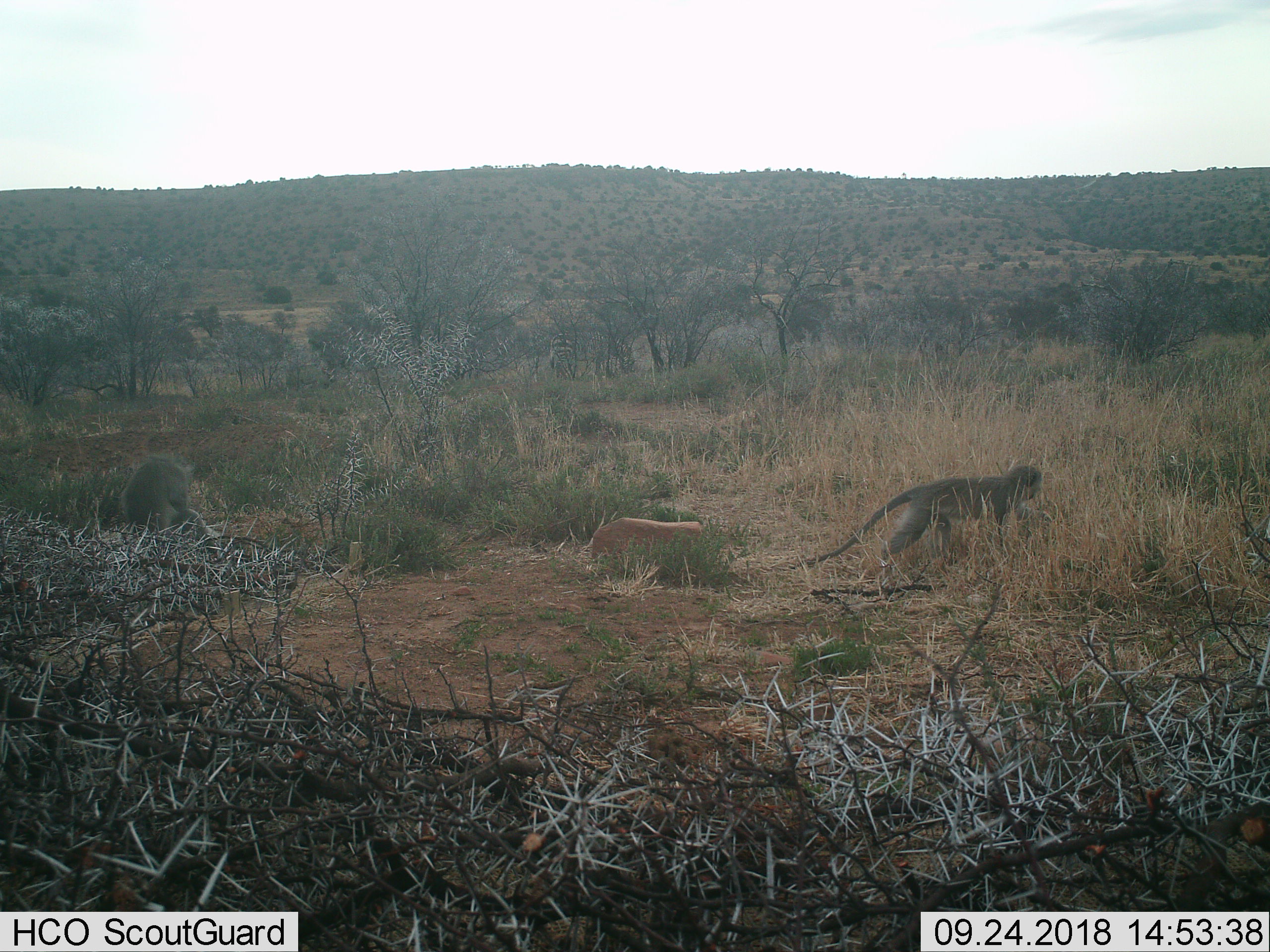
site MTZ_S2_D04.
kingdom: Animalia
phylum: Chordata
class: Mammalia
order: Primates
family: Cercopithecidae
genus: Chlorocebus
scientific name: Chlorocebus pygerythrus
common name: vervet monkey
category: monkeyvervet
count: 2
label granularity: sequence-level